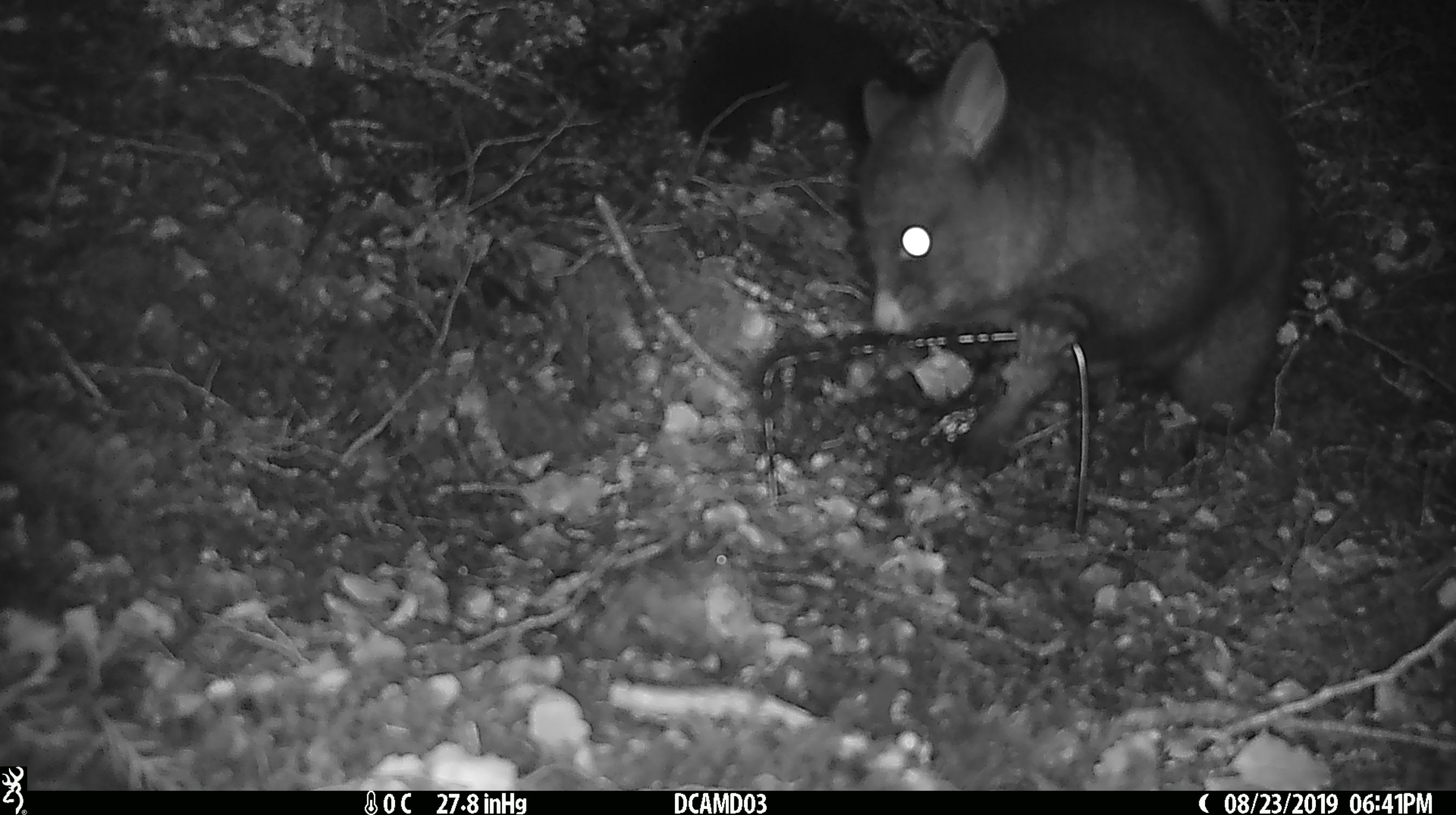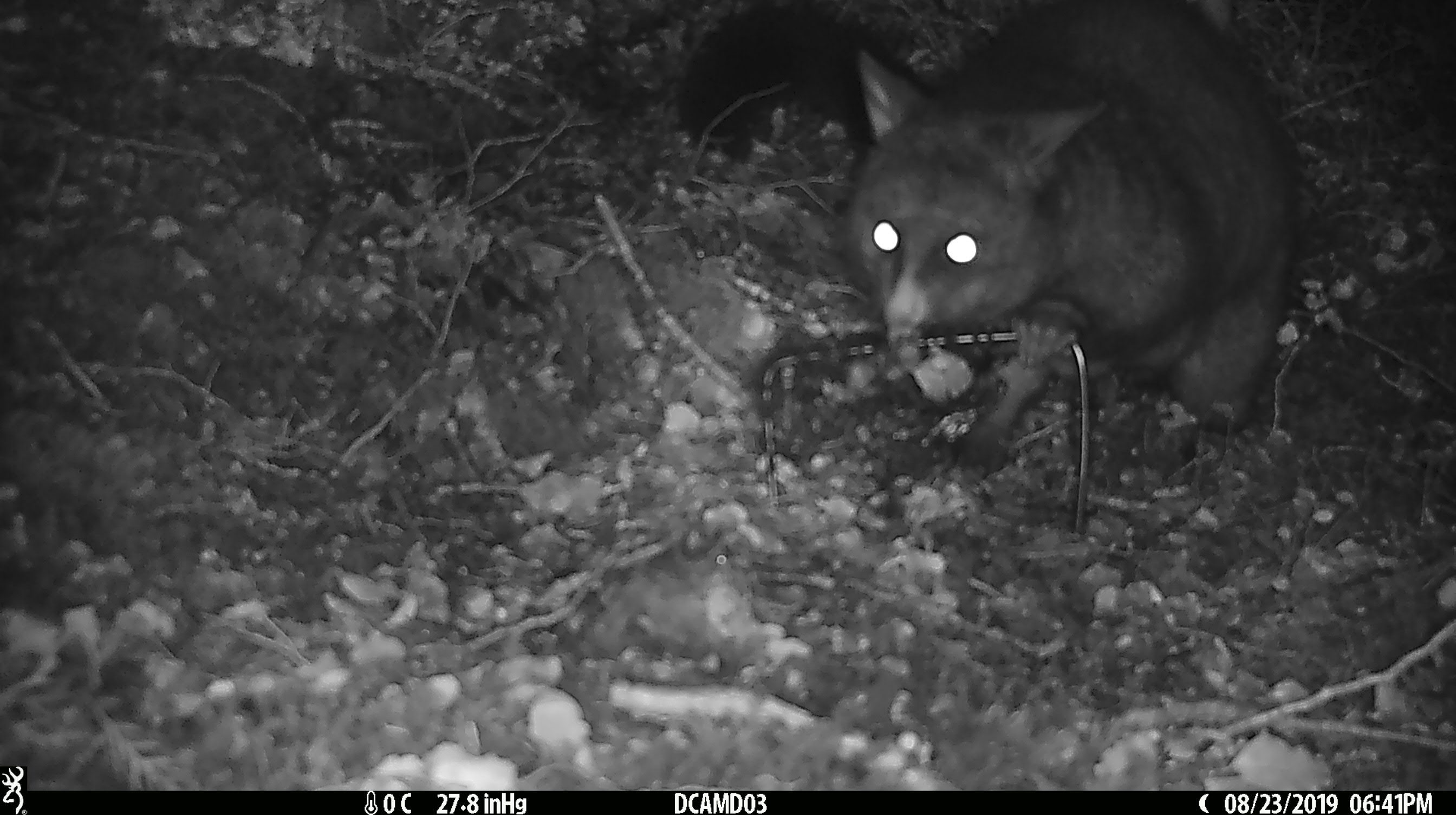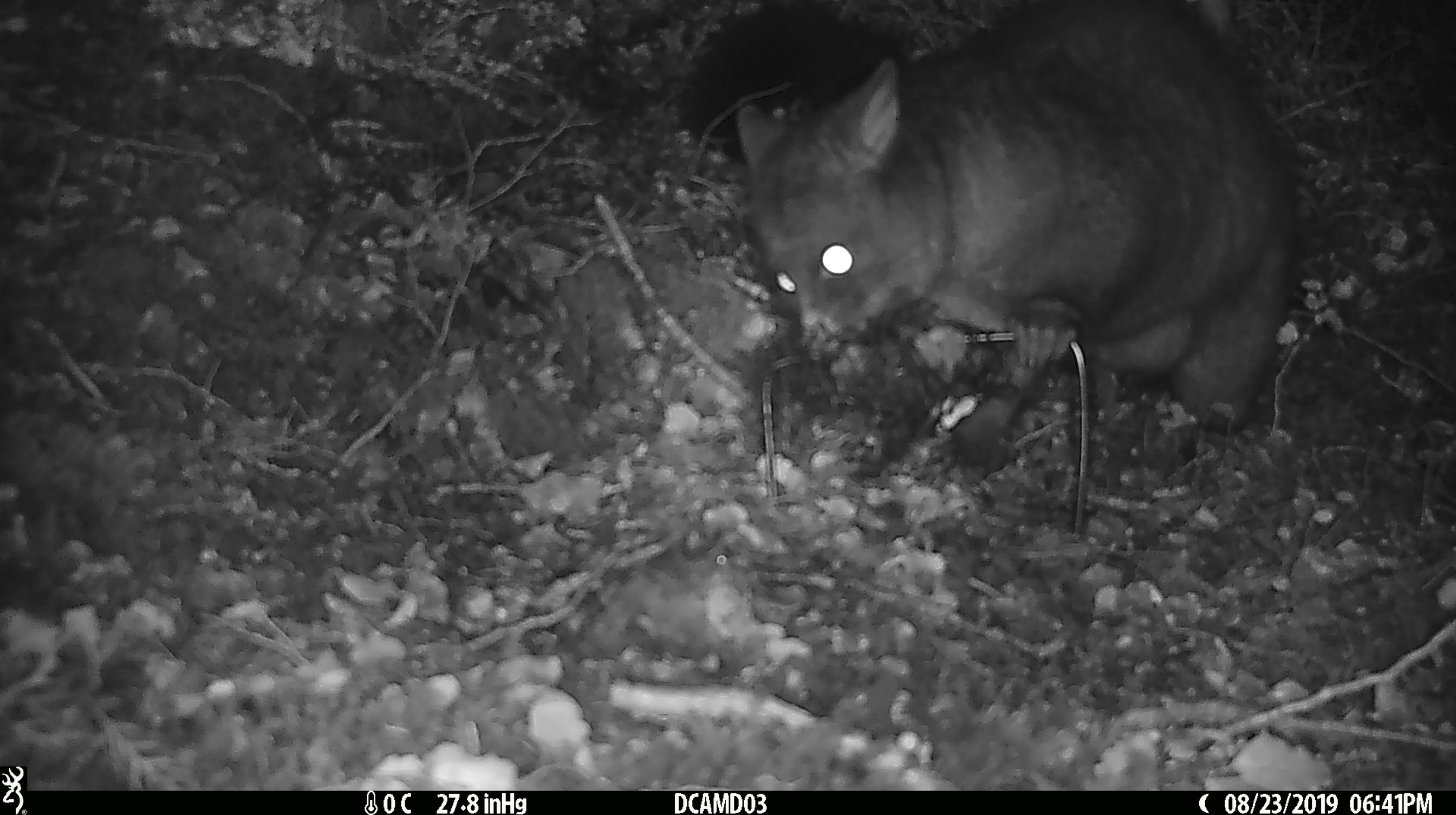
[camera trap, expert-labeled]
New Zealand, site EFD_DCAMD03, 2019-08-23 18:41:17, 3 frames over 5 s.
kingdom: Animalia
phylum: Chordata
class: Mammalia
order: Diprotodontia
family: Phalangeridae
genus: Trichosurus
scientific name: Trichosurus vulpecula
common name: common brushtail possum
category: possum